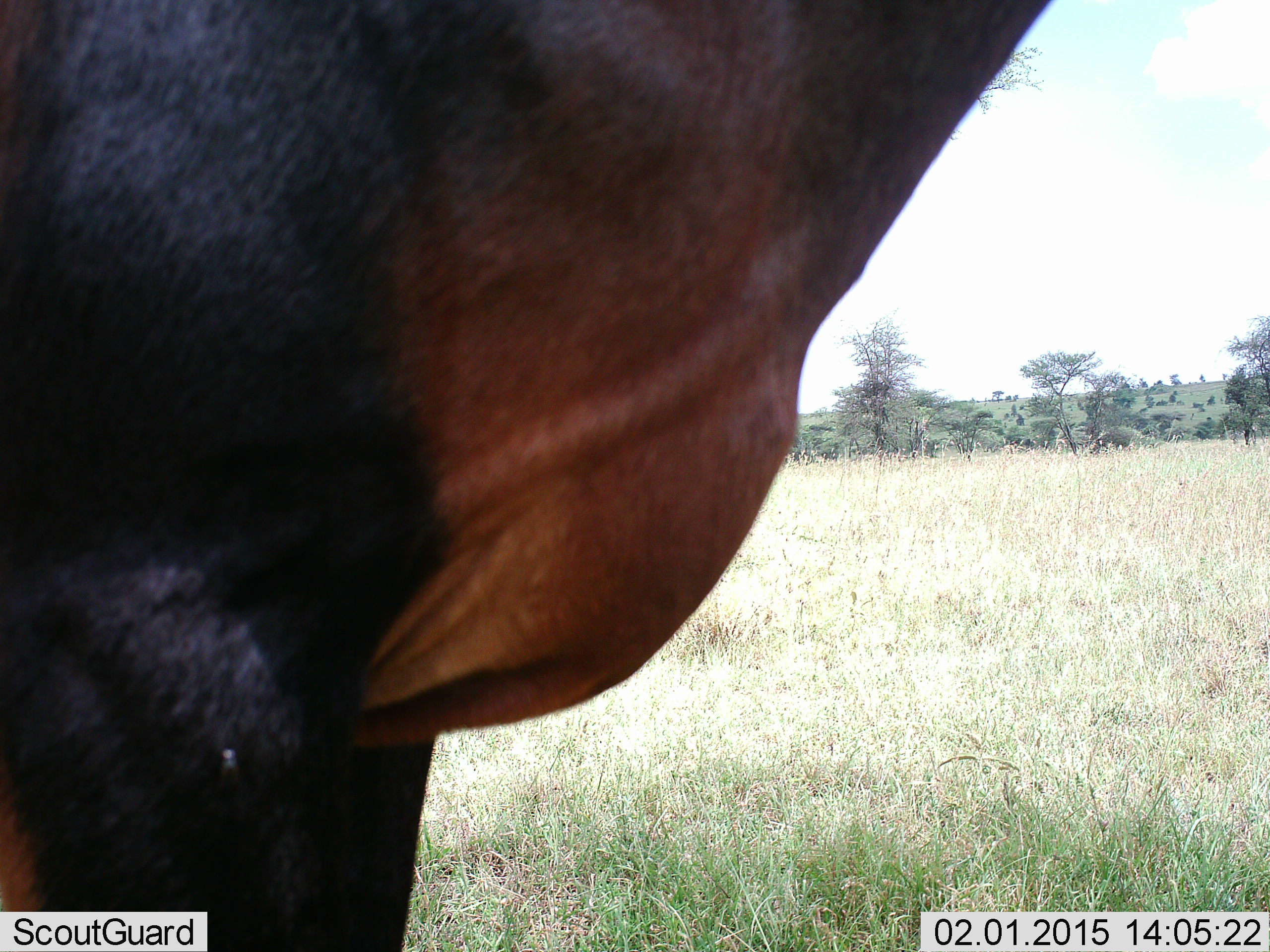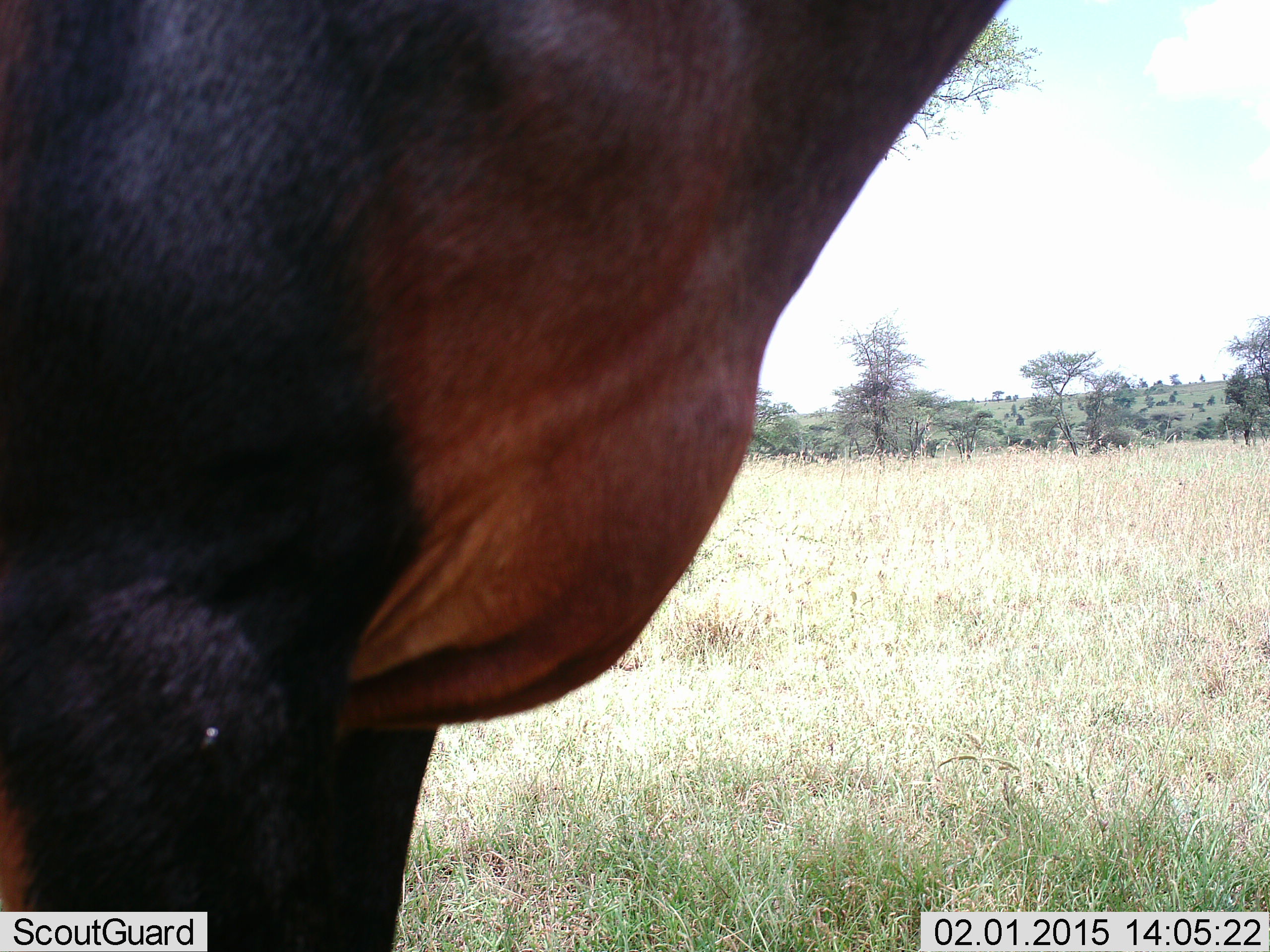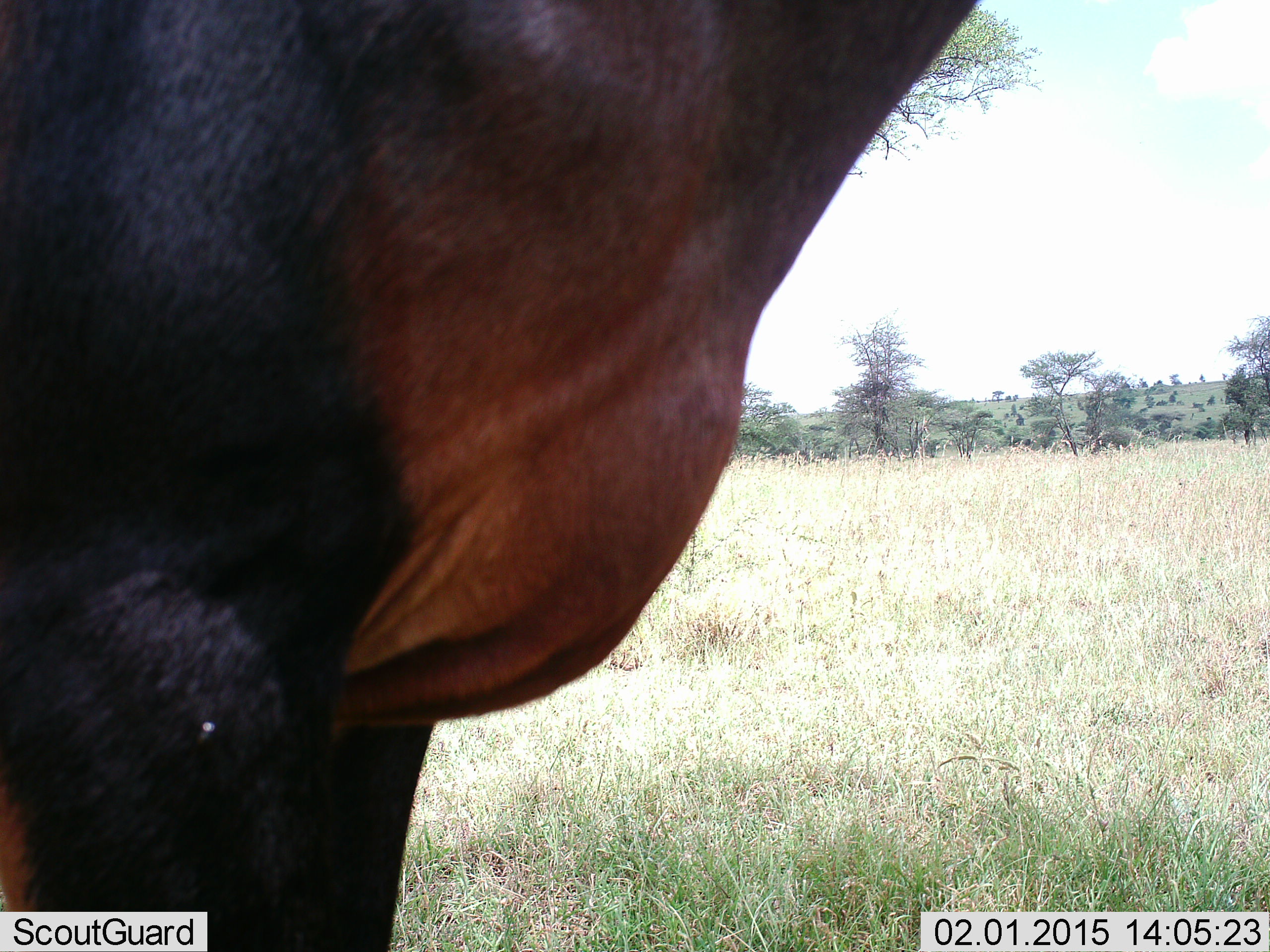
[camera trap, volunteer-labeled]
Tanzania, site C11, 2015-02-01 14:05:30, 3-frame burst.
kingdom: Animalia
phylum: Chordata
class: Mammalia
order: Artiodactyla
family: Bovidae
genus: Damaliscus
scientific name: Damaliscus lunatus jimela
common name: topi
Topi (Damaliscus lunatus jimela), count 1. Behavior (volunteer vote fractions): standing 100%, resting 0%, moving 0%, interacting 0%. Young present (vote fraction): 0%. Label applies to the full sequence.